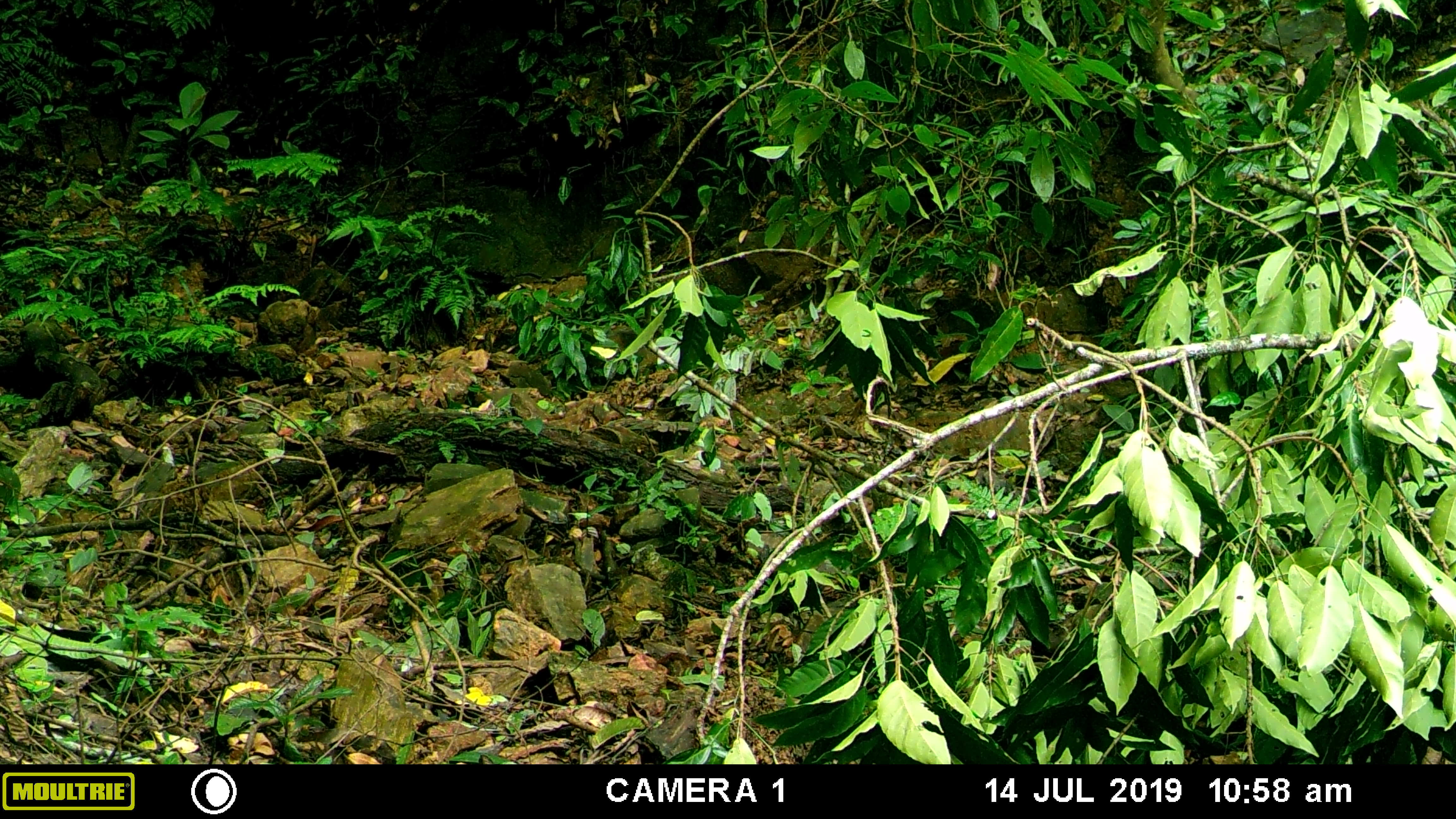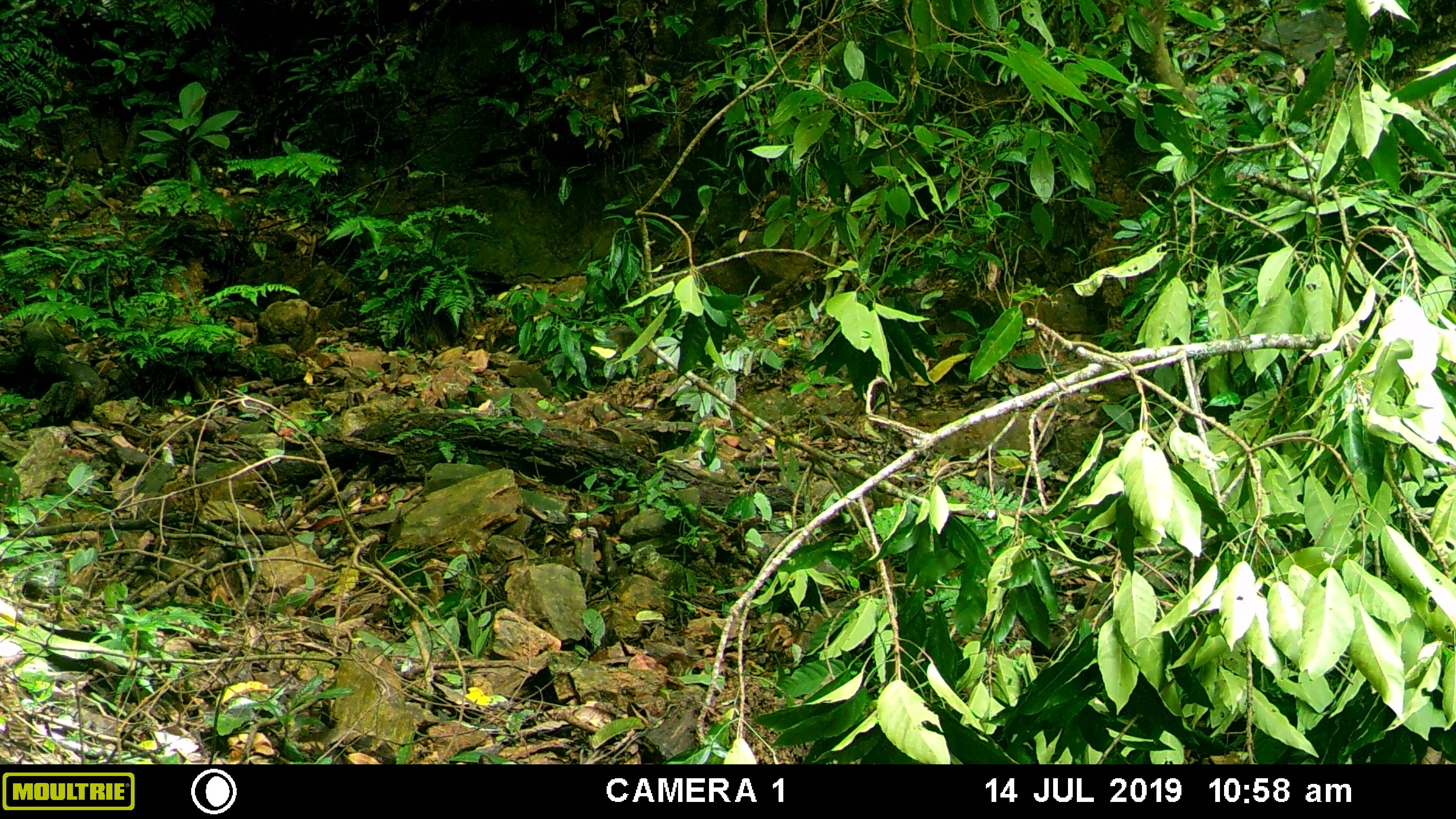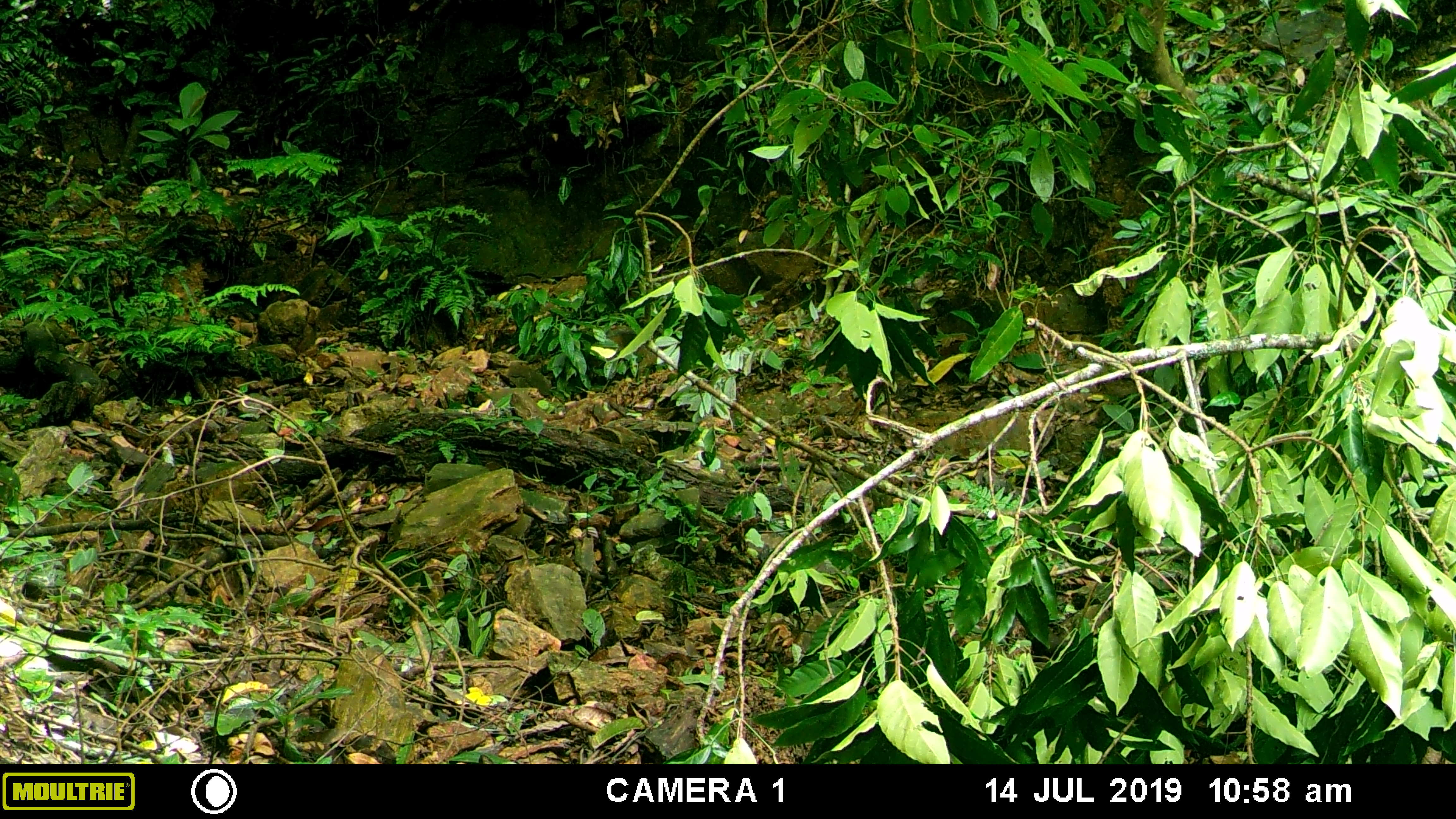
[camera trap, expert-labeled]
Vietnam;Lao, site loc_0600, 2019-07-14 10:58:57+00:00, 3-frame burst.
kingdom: Animalia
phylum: Chordata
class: Mammalia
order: Artiodactyla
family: Suidae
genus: Sus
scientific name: Sus scrofa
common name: eurasian wild pig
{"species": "eurasian wild pig (Sus scrofa)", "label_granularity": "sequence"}